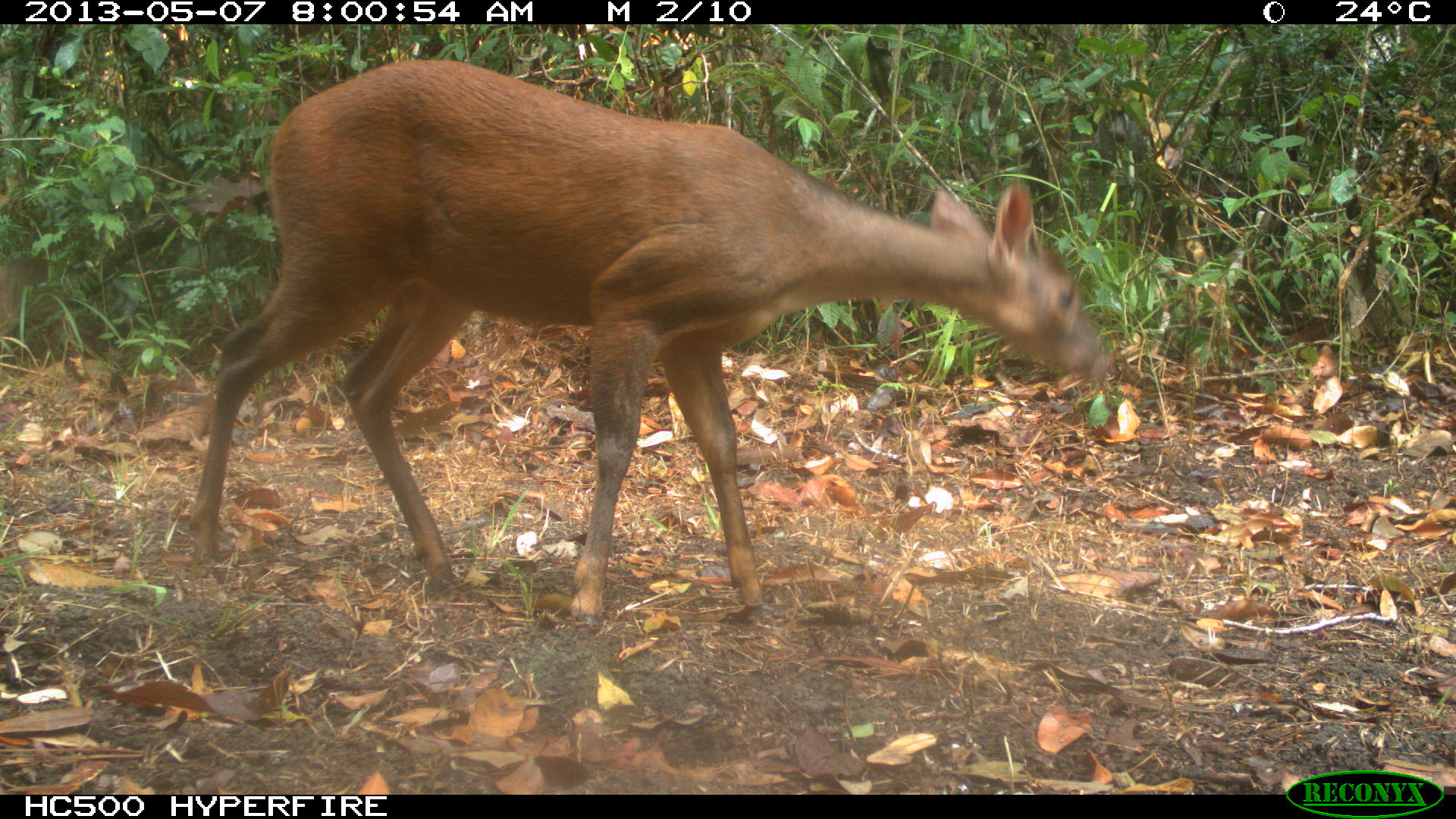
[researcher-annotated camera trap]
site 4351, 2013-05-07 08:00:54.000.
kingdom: Animalia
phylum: Chordata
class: Mammalia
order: Artiodactyla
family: Cervidae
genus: Mazama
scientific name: Mazama temama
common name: central american red brocket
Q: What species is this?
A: Mazama temama (central american red brocket).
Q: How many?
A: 1.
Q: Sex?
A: Male.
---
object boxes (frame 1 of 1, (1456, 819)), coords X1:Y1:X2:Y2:
mazama temama: 174:58:1109:626